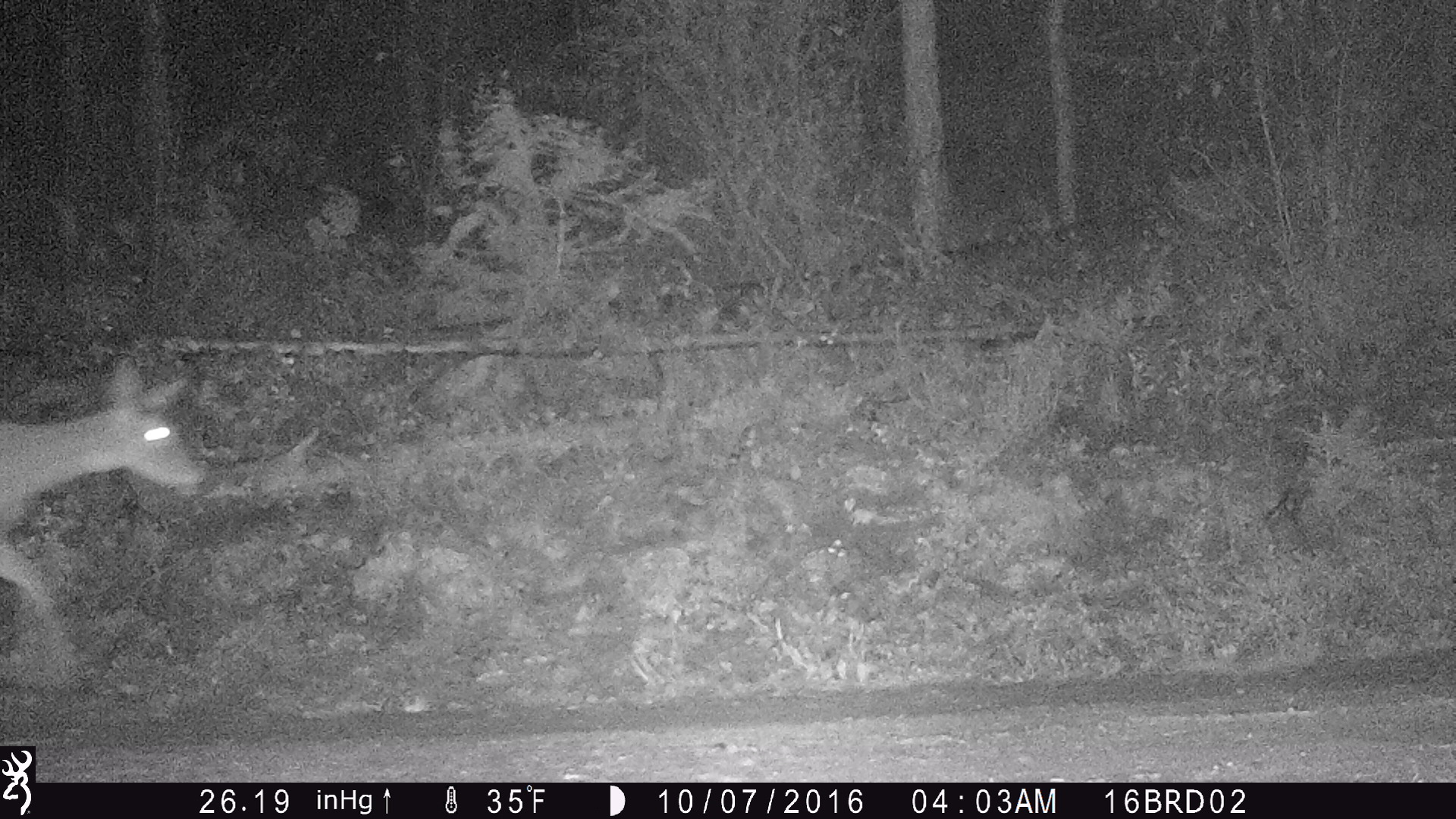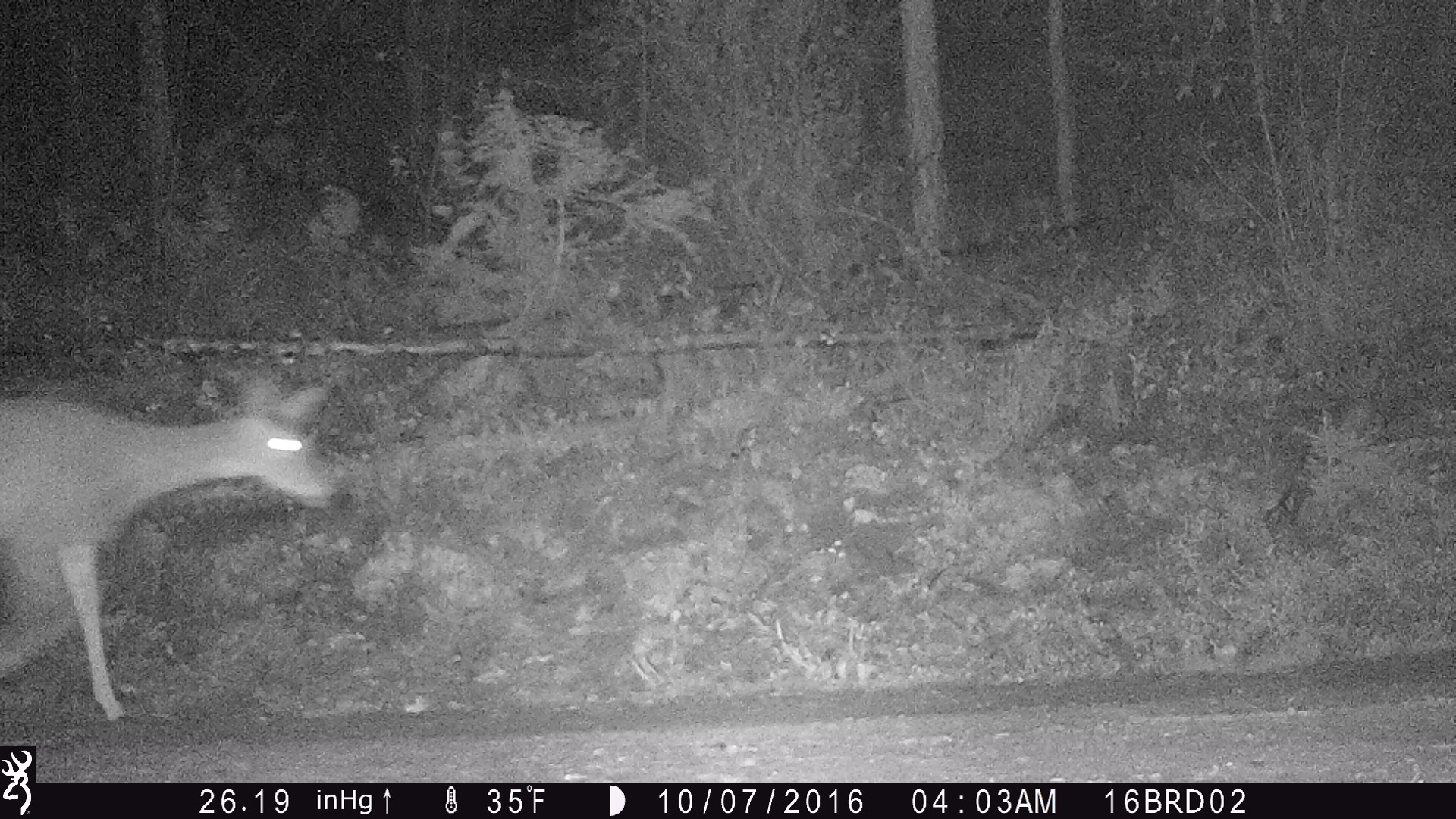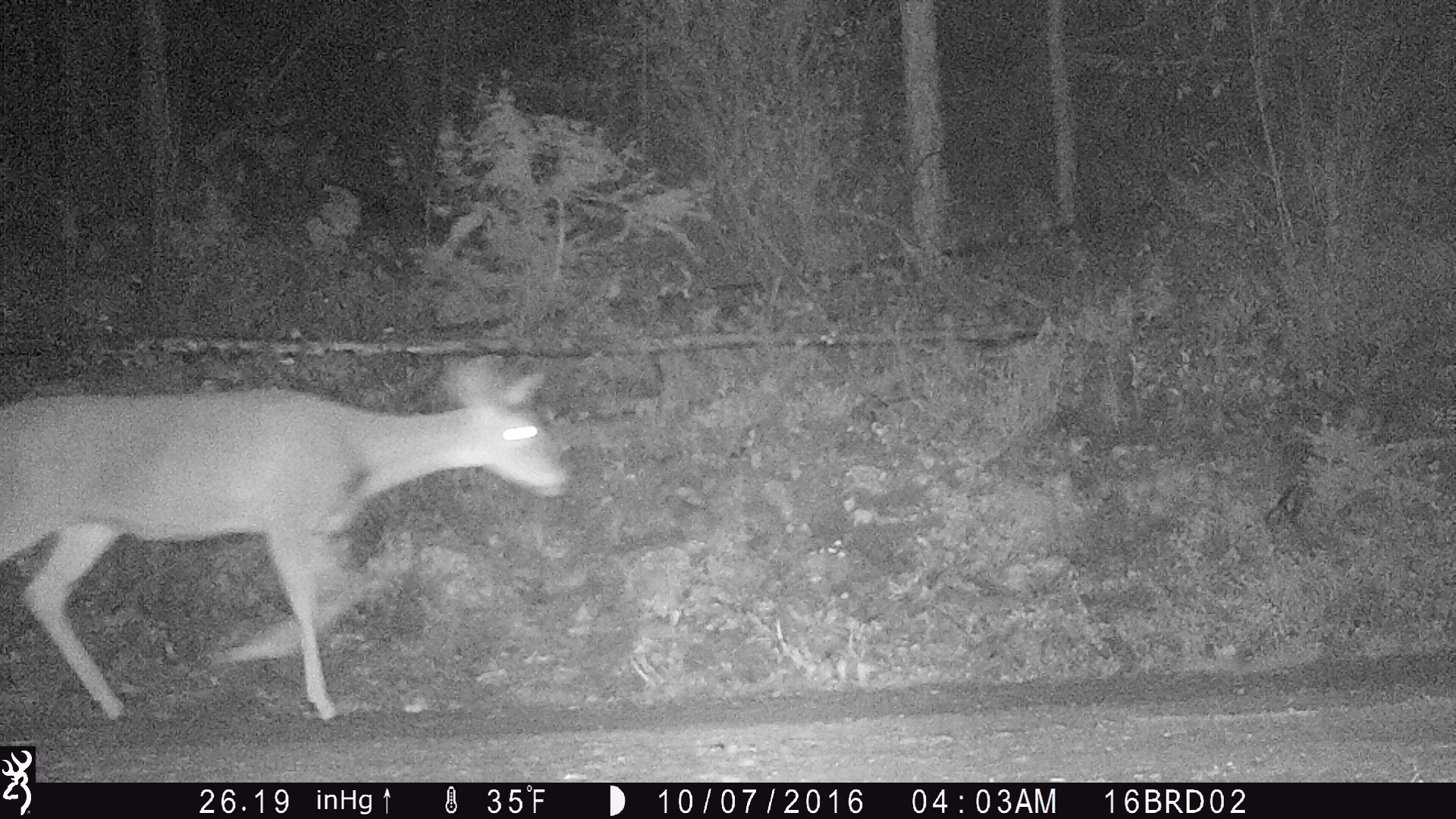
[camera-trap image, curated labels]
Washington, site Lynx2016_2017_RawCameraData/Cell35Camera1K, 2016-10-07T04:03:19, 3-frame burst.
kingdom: Animalia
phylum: Chordata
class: Mammalia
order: Artiodactyla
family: Cervidae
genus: Odocoileus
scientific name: Odocoileus virginianus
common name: white-tailed deer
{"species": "Odocoileus virginianus (white-tailed deer)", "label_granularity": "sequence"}